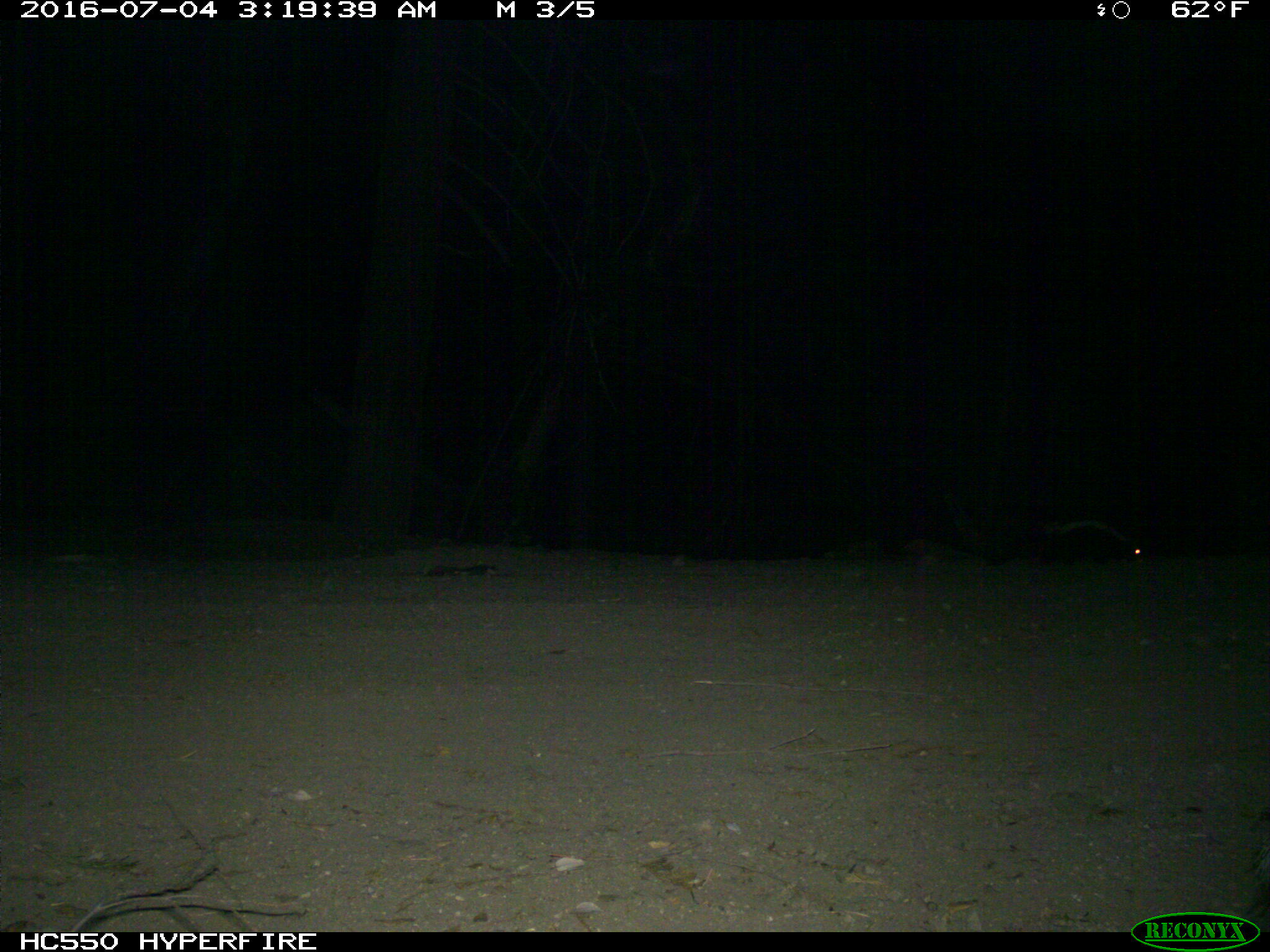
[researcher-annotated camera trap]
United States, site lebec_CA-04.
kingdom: Animalia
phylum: Chordata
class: Mammalia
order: Carnivora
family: Mephitidae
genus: Mephitis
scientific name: Mephitis mephitis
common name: striped skunk